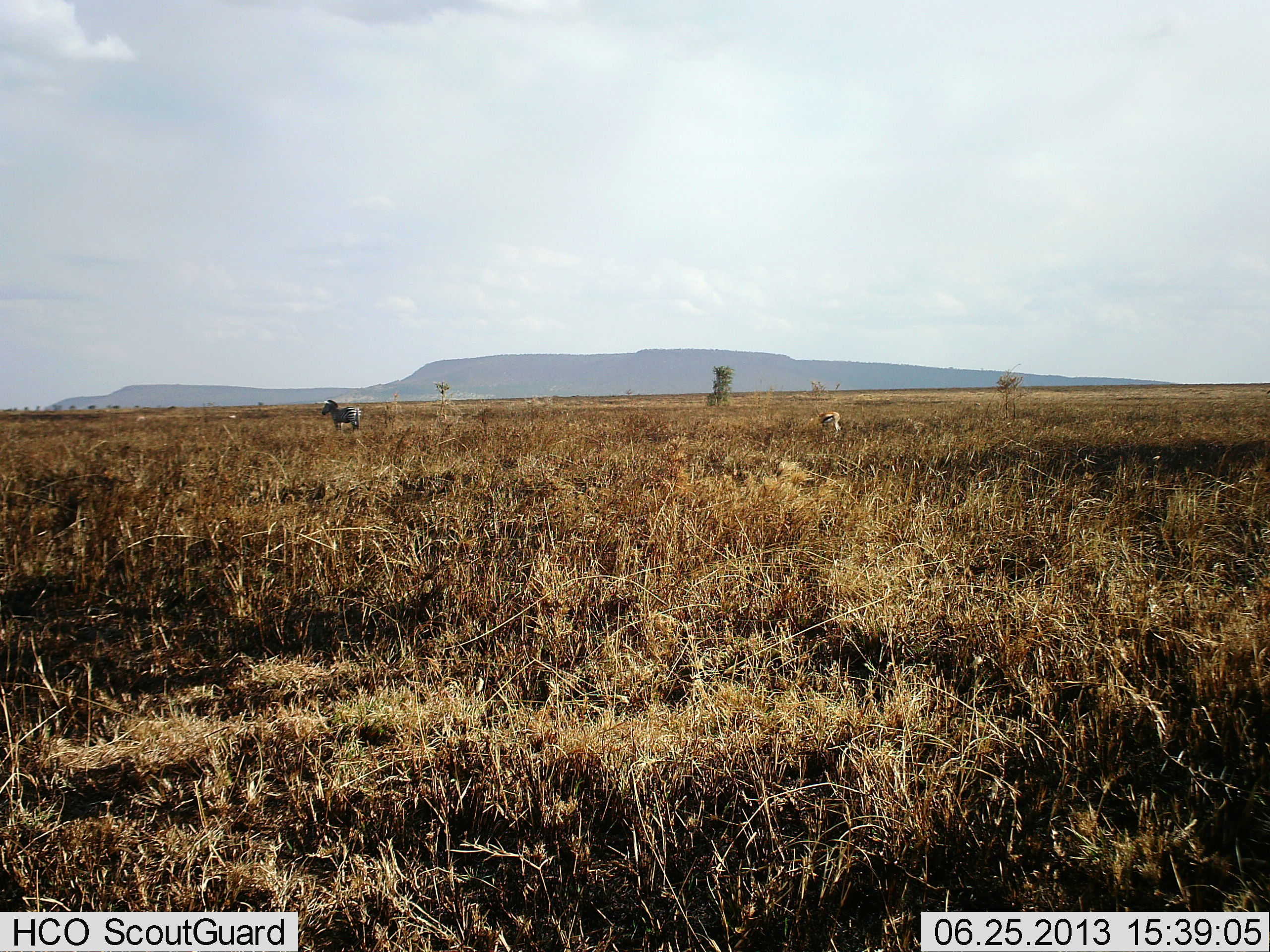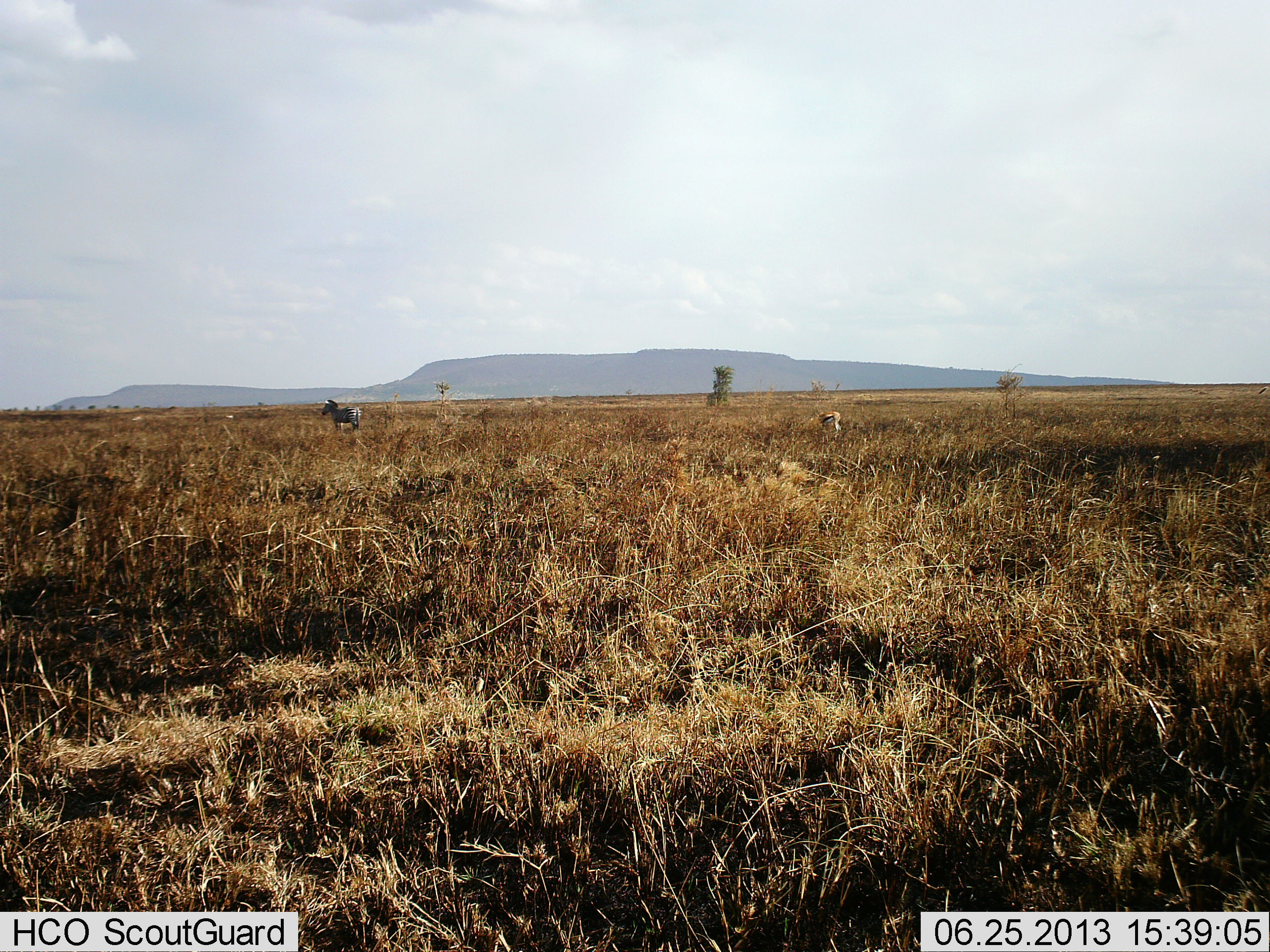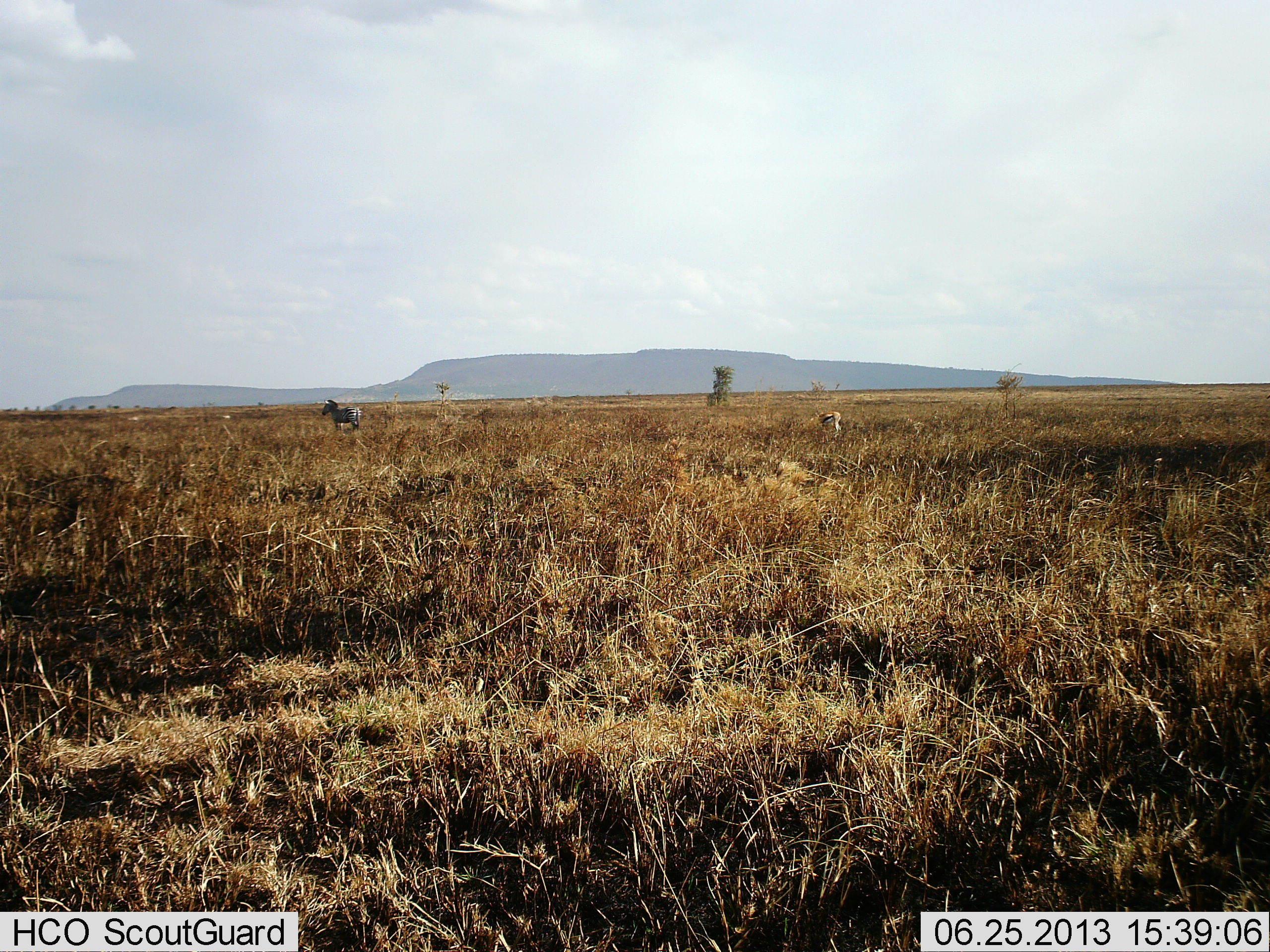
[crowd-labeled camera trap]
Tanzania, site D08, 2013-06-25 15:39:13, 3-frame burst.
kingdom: Animalia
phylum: Chordata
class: Mammalia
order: Artiodactyla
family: Bovidae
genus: Eudorcas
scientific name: Eudorcas thomsonii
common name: thomson's gazelle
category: gazellethomsons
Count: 1.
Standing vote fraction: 56%.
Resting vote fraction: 0%.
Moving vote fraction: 33%.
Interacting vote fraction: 6%.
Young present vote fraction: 0%.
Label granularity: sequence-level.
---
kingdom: Animalia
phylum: Chordata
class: Mammalia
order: Perissodactyla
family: Equidae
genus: Equus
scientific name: Equus quagga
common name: plains zebra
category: zebra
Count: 1.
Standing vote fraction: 100%.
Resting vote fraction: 0%.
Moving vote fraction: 4%.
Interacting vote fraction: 0%.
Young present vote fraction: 0%.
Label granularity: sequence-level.